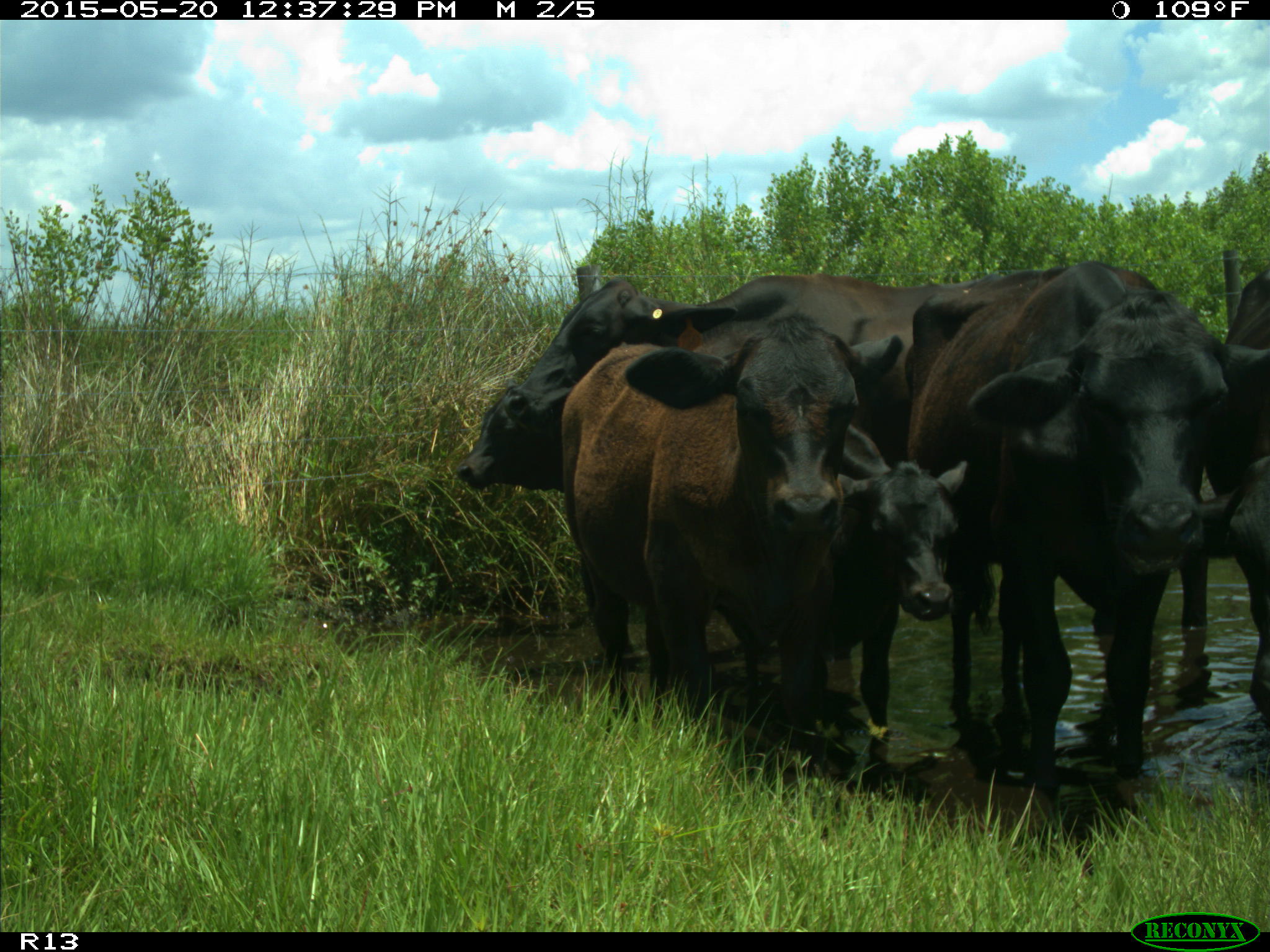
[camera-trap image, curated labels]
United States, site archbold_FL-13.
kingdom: Animalia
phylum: Chordata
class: Mammalia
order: Artiodactyla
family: Bovidae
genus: Bos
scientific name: Bos taurus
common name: domestic cow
Bos taurus (domestic cow).